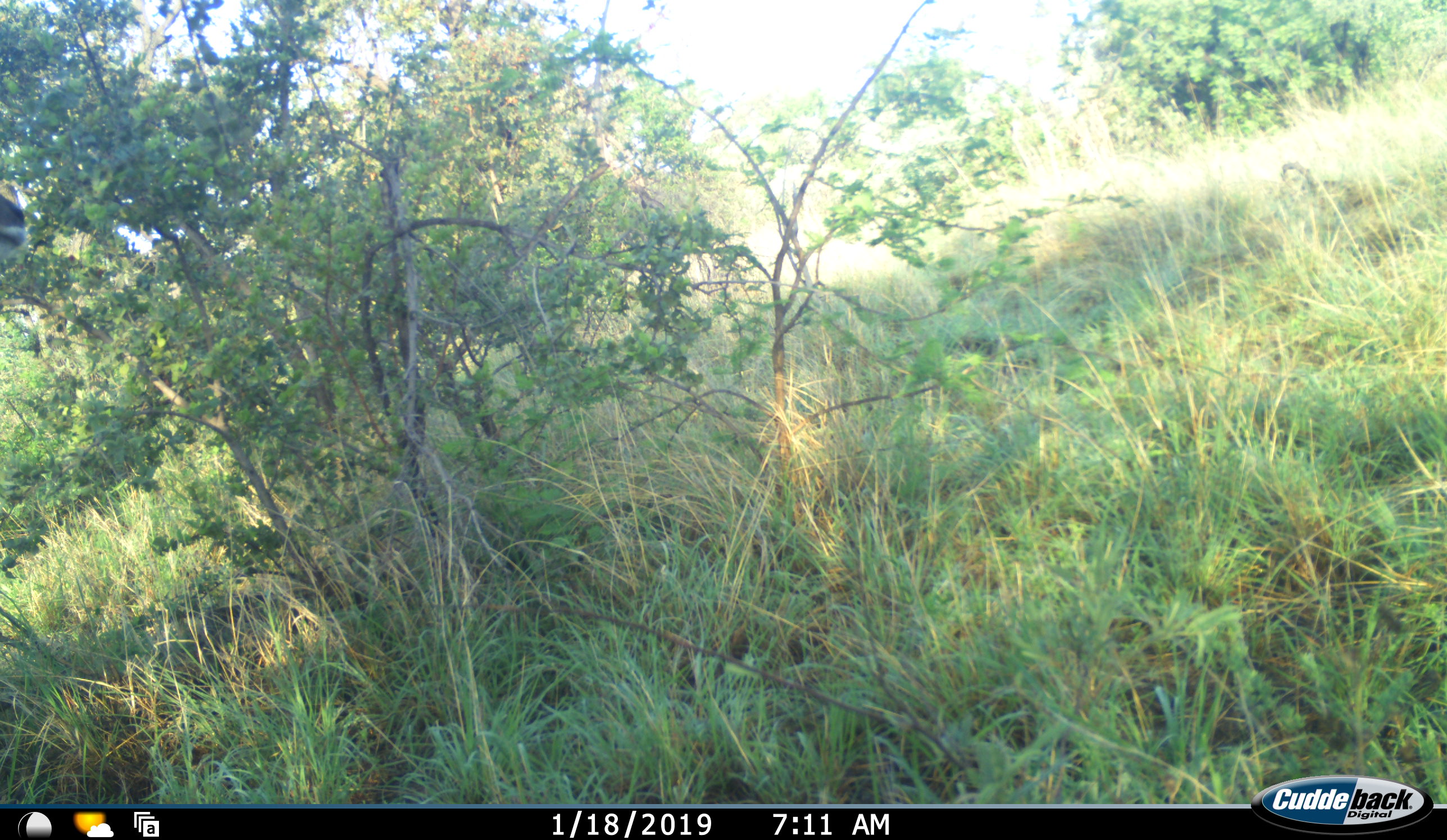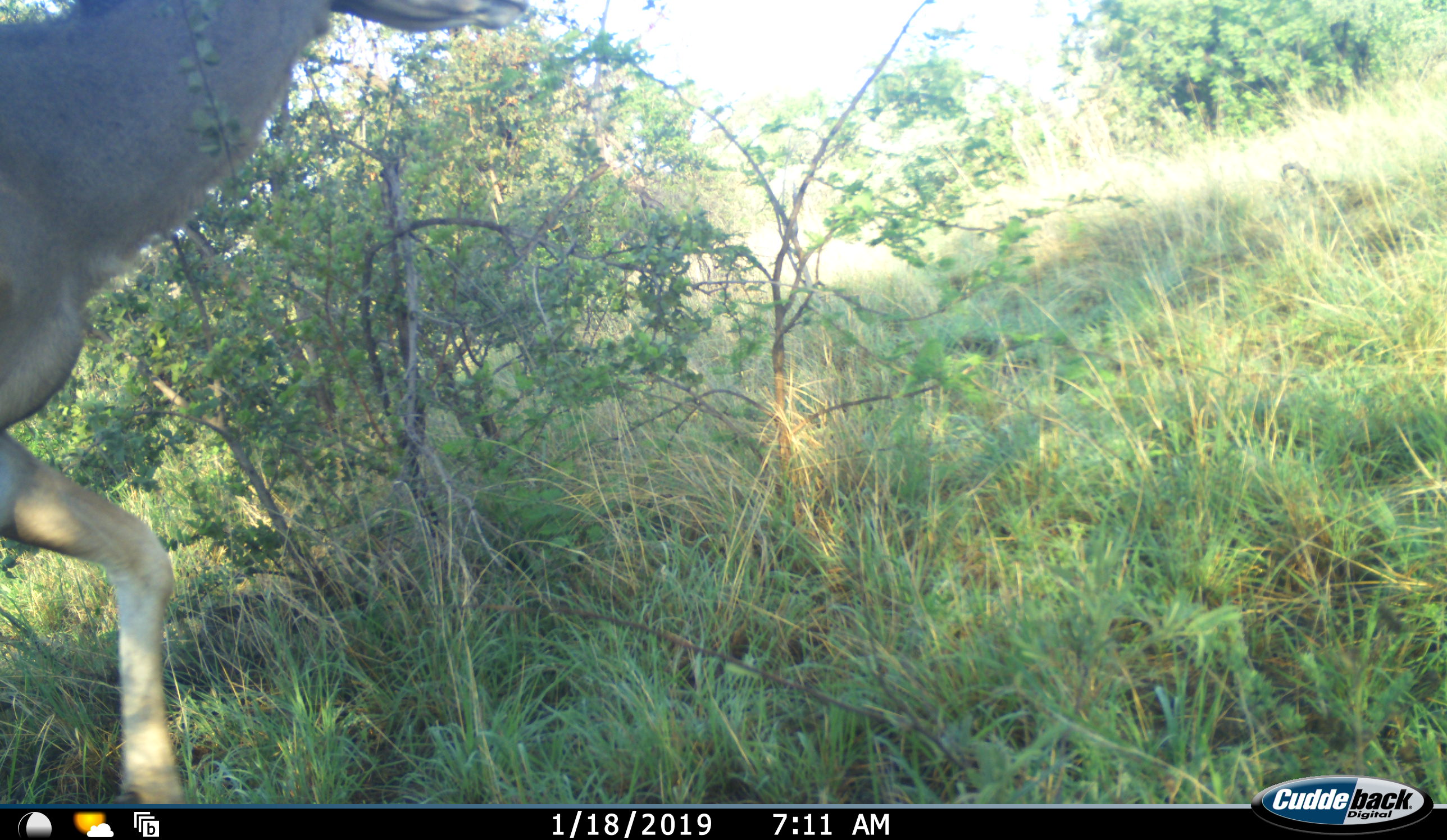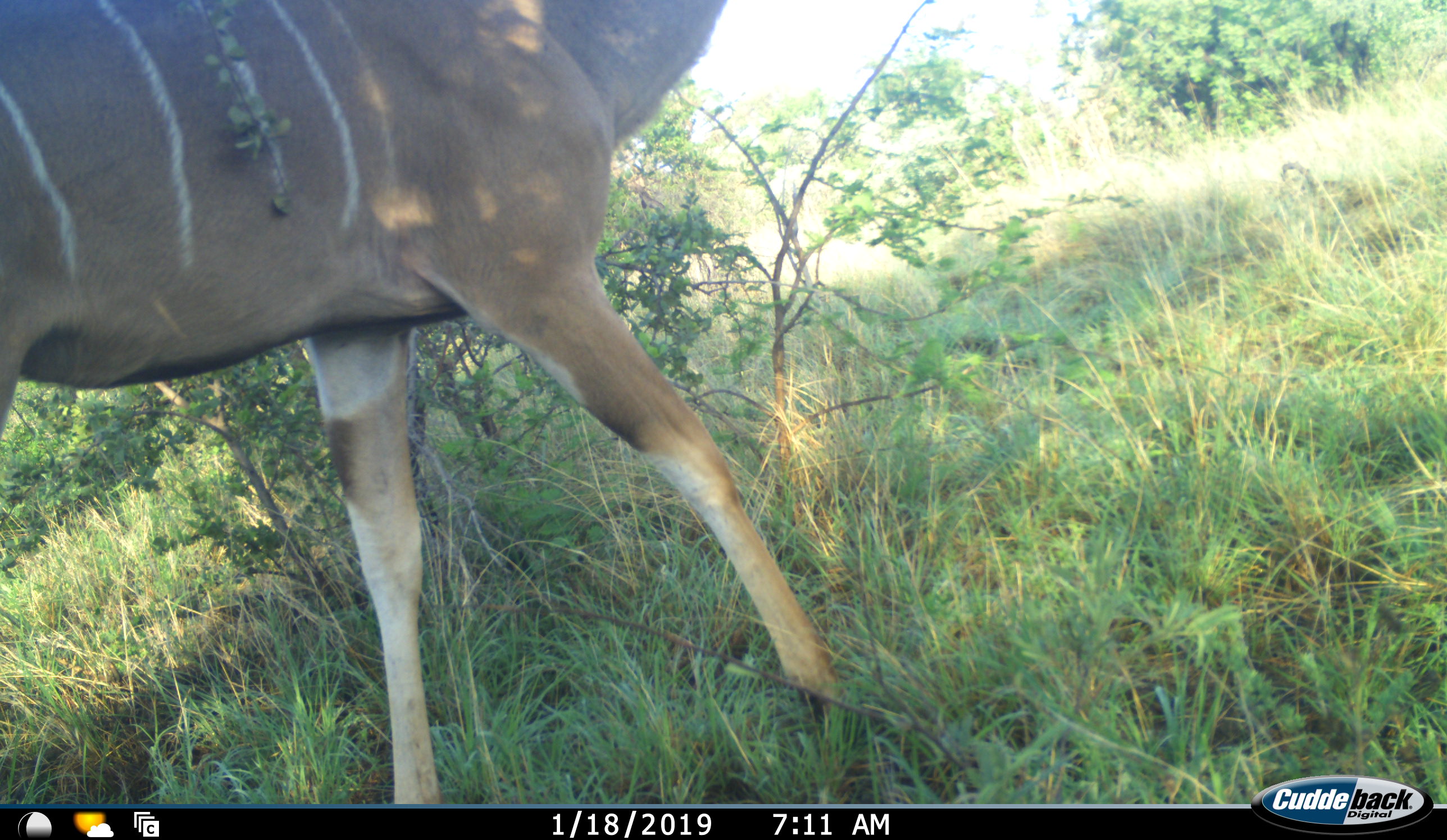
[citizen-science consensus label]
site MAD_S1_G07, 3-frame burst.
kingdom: Animalia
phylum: Chordata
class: Mammalia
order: Artiodactyla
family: Bovidae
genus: Tragelaphus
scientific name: Tragelaphus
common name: kudu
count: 1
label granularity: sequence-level